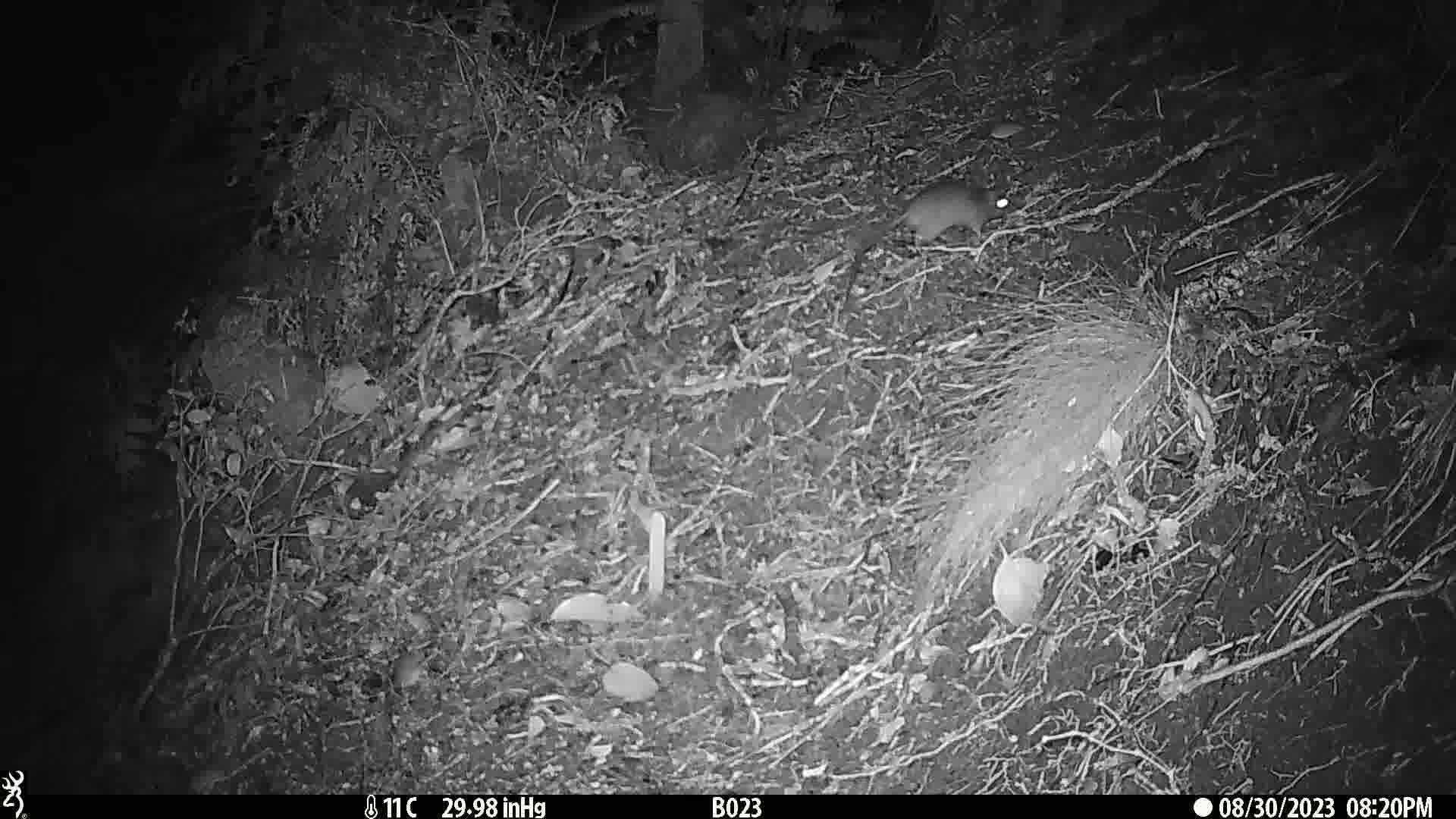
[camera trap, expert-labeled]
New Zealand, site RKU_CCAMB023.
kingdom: Animalia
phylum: Chordata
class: Mammalia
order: Rodentia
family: Muridae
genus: Rattus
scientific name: Rattus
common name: rat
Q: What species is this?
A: Rat (Rattus).